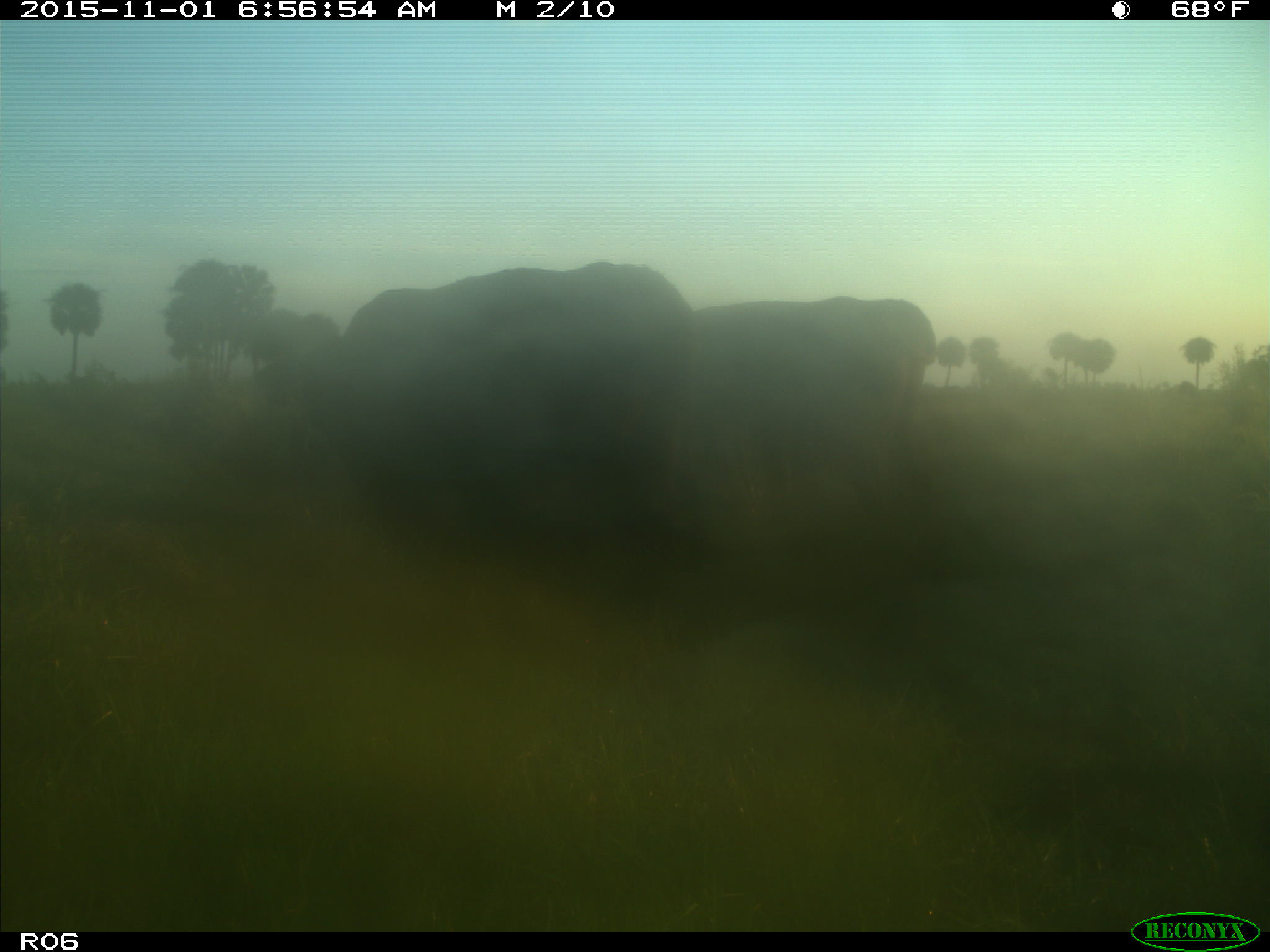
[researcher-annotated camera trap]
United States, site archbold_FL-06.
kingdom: Animalia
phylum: Chordata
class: Mammalia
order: Artiodactyla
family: Bovidae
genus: Bos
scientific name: Bos taurus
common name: domestic cow